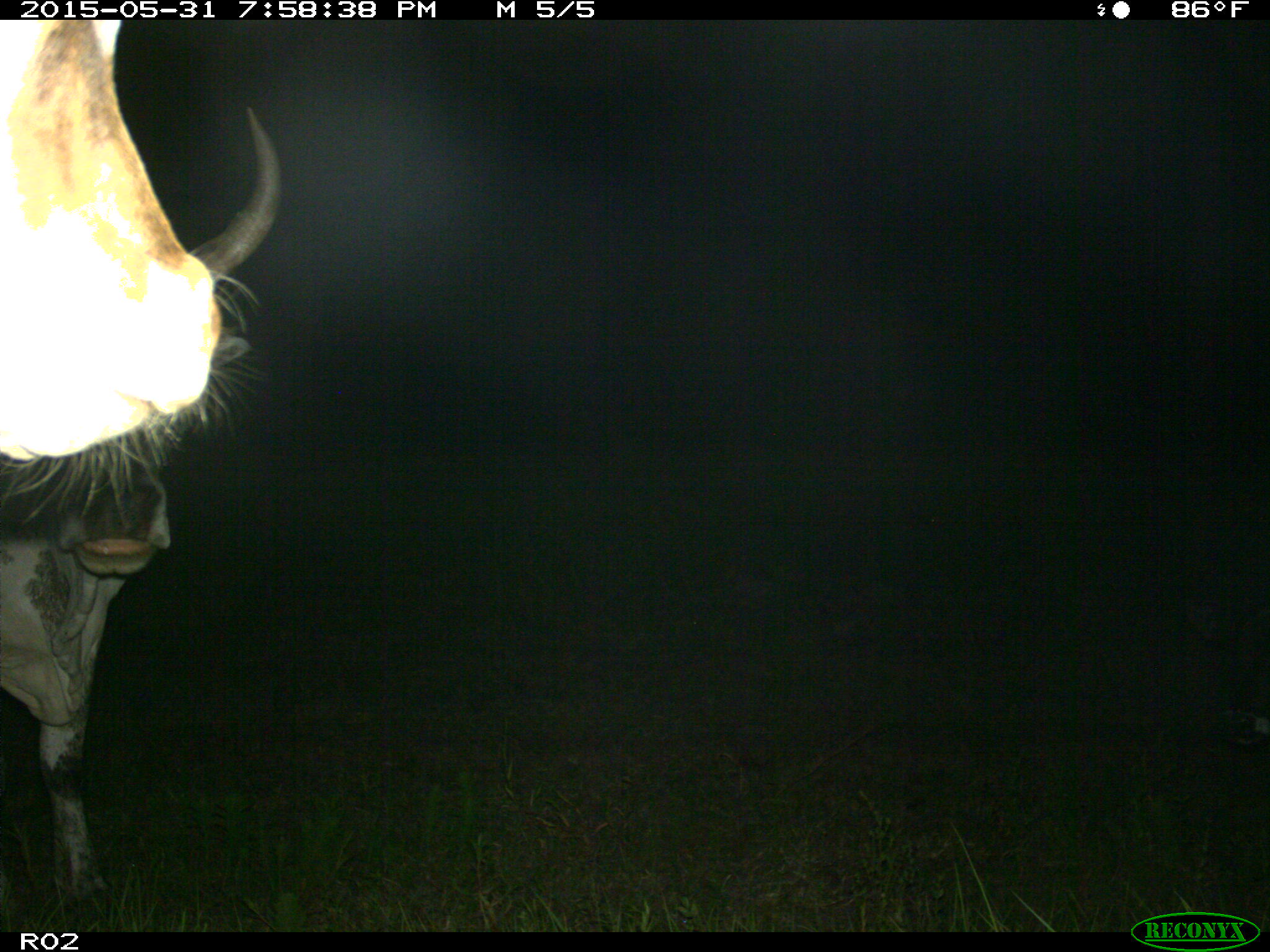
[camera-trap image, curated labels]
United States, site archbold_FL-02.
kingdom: Animalia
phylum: Chordata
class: Mammalia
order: Artiodactyla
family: Bovidae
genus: Bos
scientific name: Bos taurus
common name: domestic cow